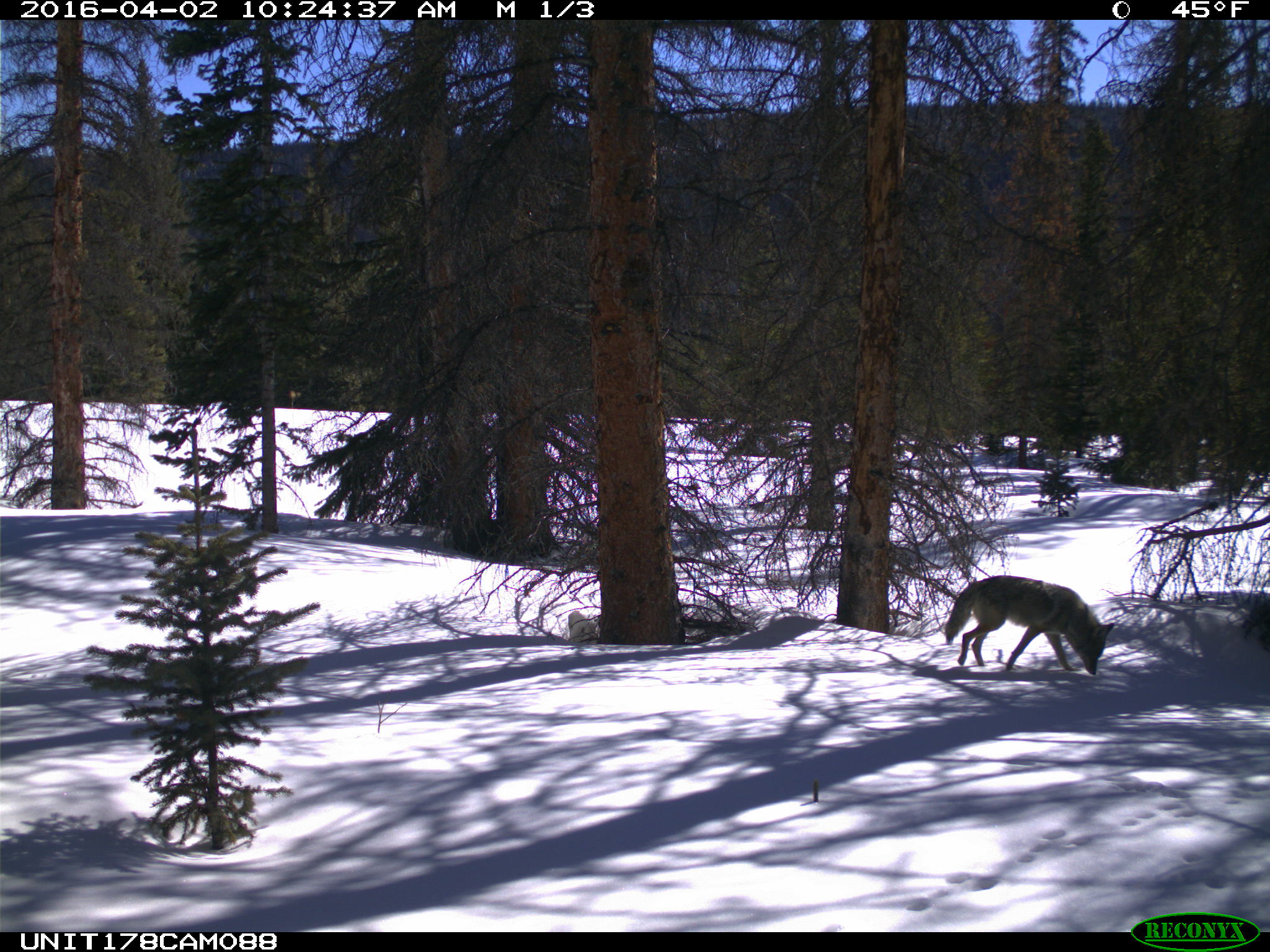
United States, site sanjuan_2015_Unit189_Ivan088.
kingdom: Animalia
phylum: Chordata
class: Mammalia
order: Carnivora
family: Canidae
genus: Canis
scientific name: Canis latrans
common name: coyote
Canis latrans (coyote).